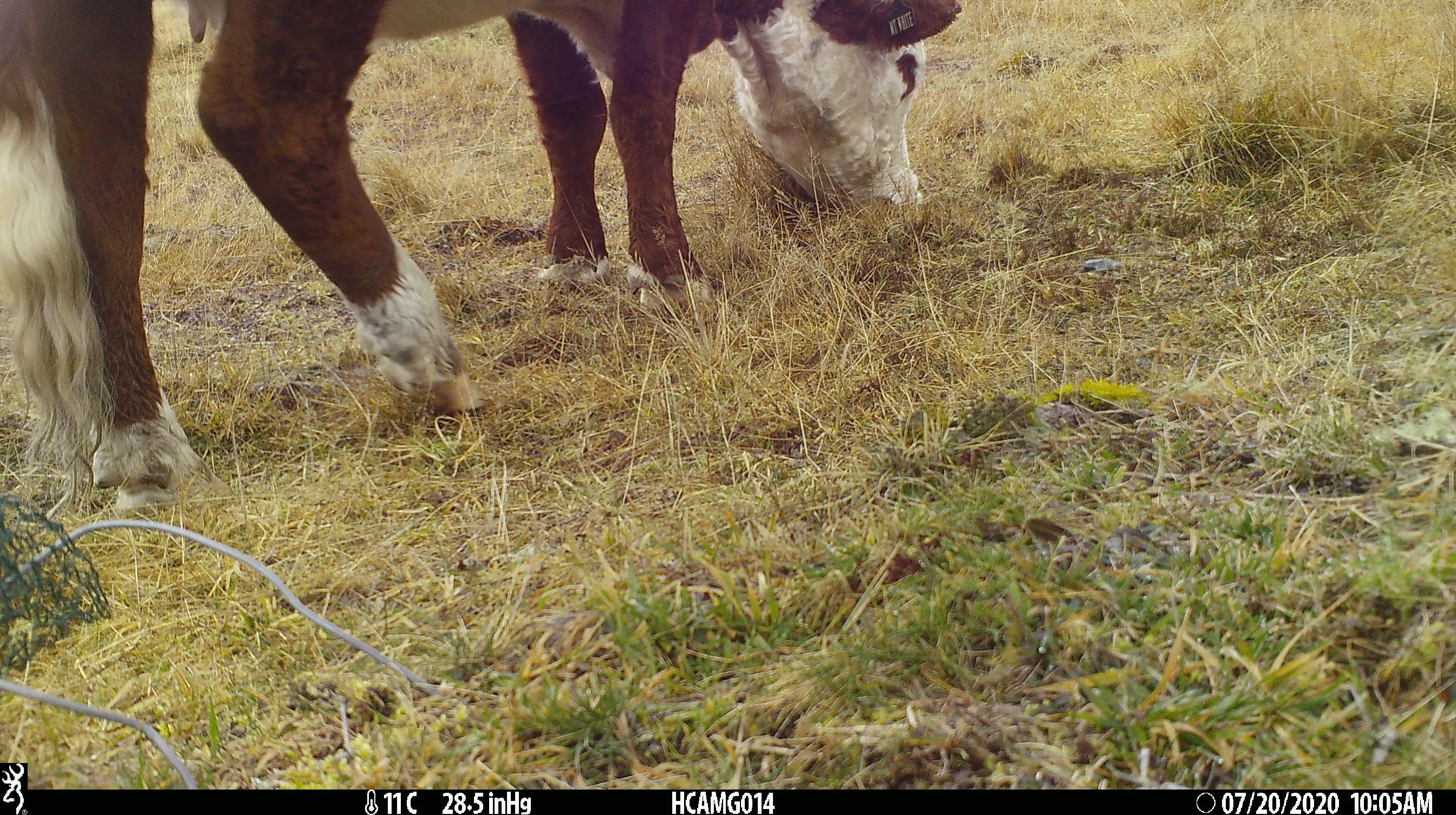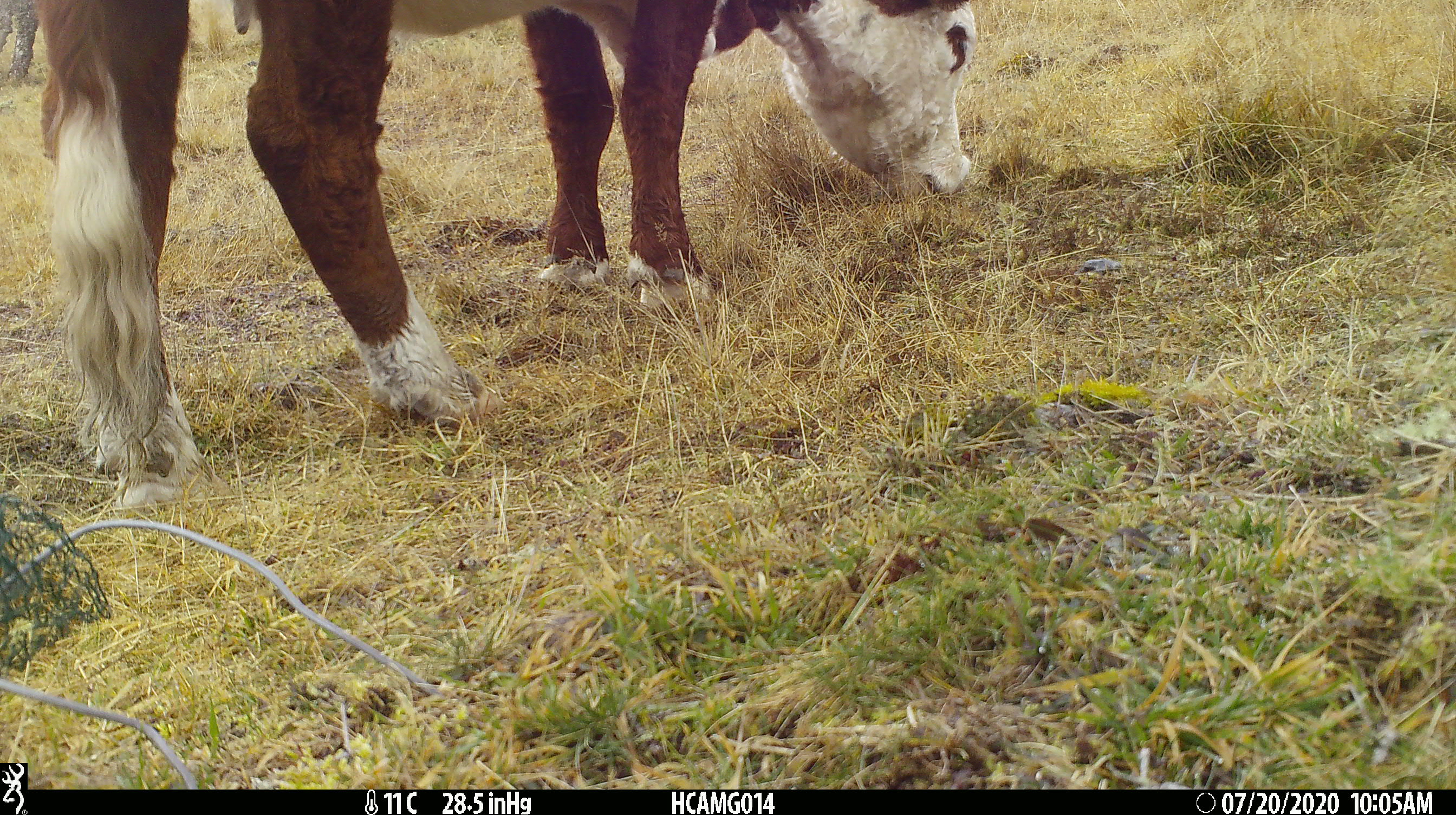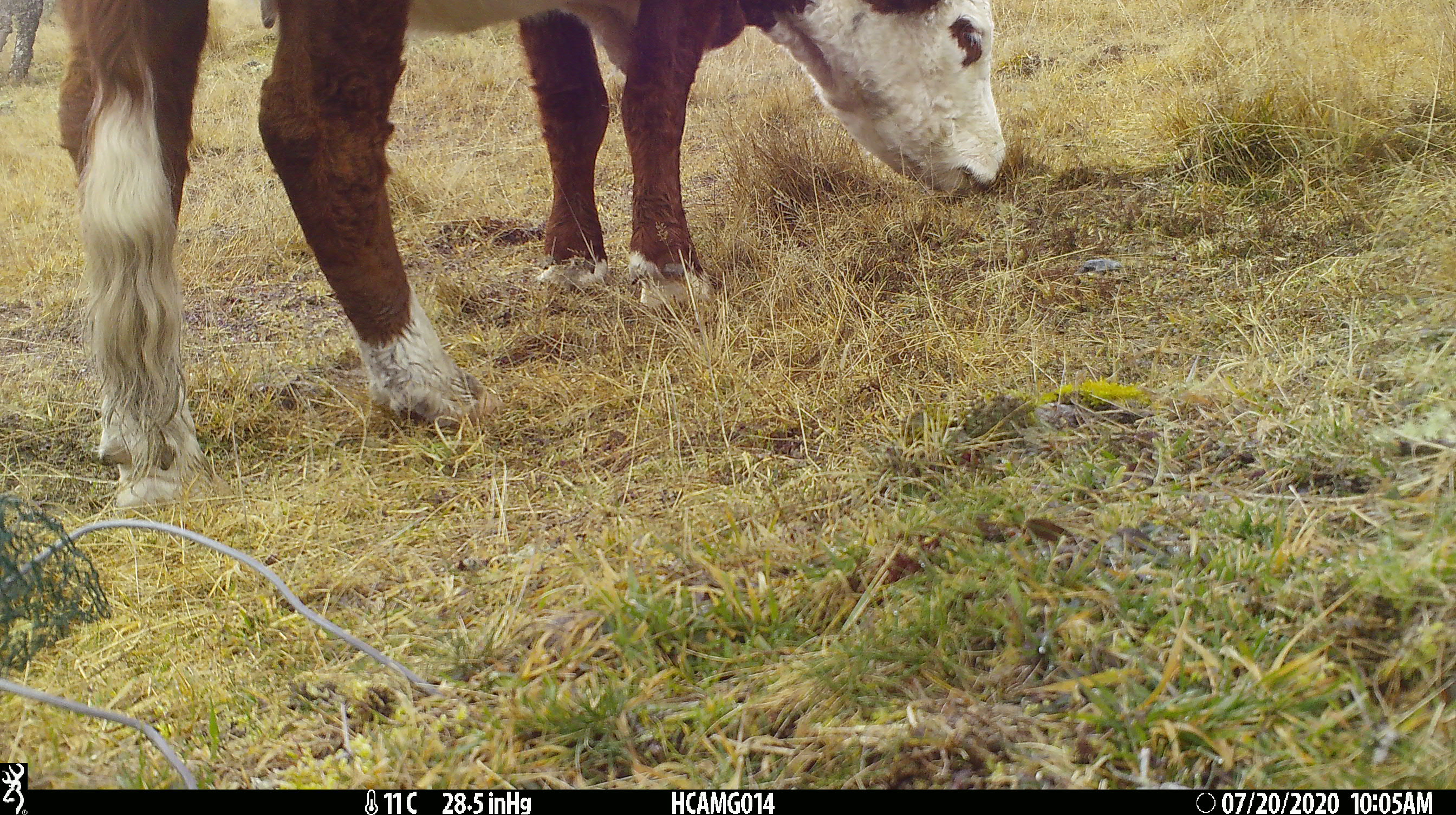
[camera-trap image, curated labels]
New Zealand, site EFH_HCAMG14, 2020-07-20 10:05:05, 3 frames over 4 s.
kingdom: Animalia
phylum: Chordata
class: Mammalia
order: Artiodactyla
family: Bovidae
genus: Bos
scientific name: Bos taurus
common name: domestic cow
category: cow